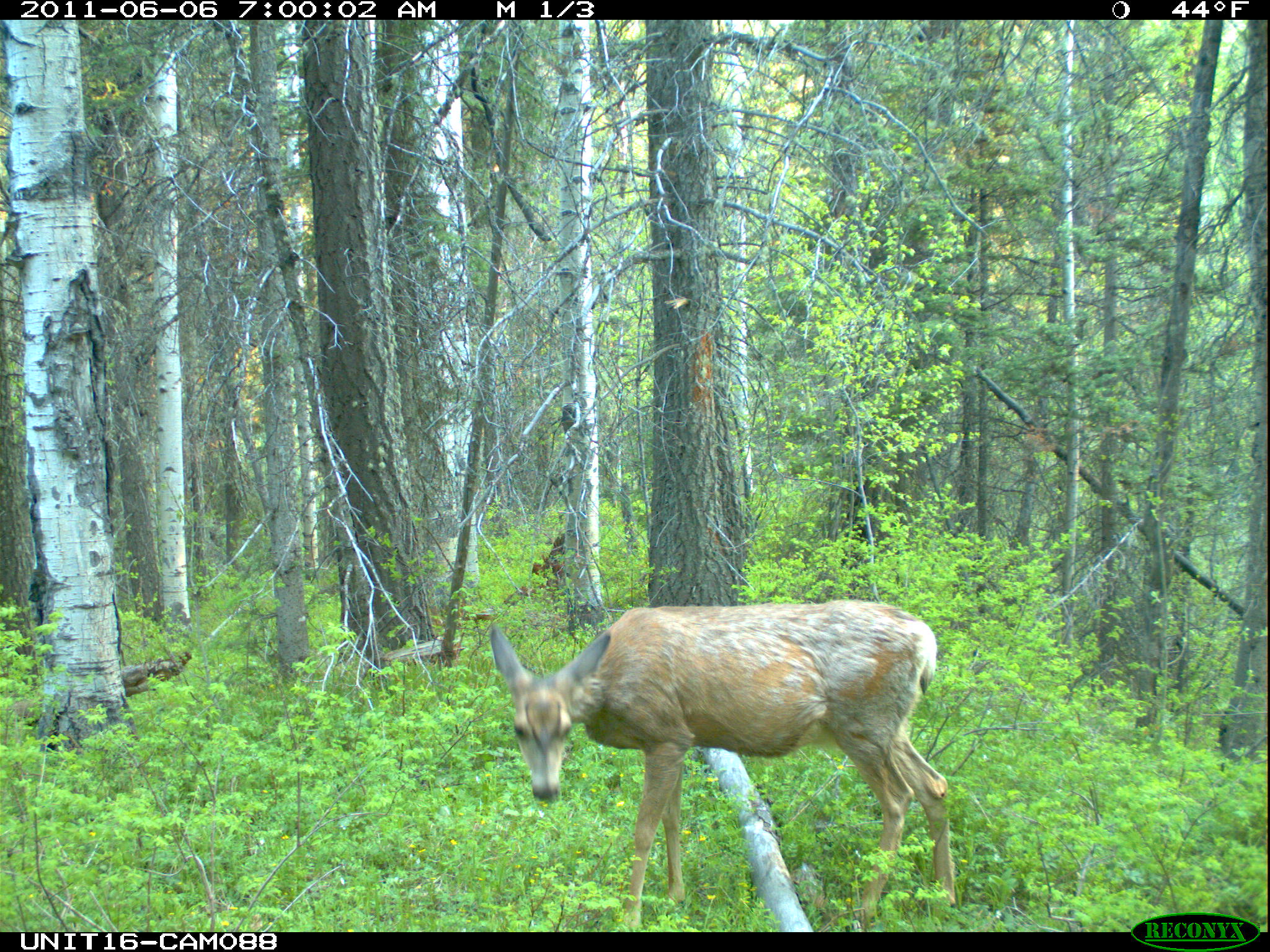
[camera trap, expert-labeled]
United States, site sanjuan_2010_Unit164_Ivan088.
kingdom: Animalia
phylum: Chordata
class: Mammalia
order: Artiodactyla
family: Cervidae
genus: Odocoileus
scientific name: Odocoileus hemionus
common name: mule deer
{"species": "Odocoileus hemionus (mule deer)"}